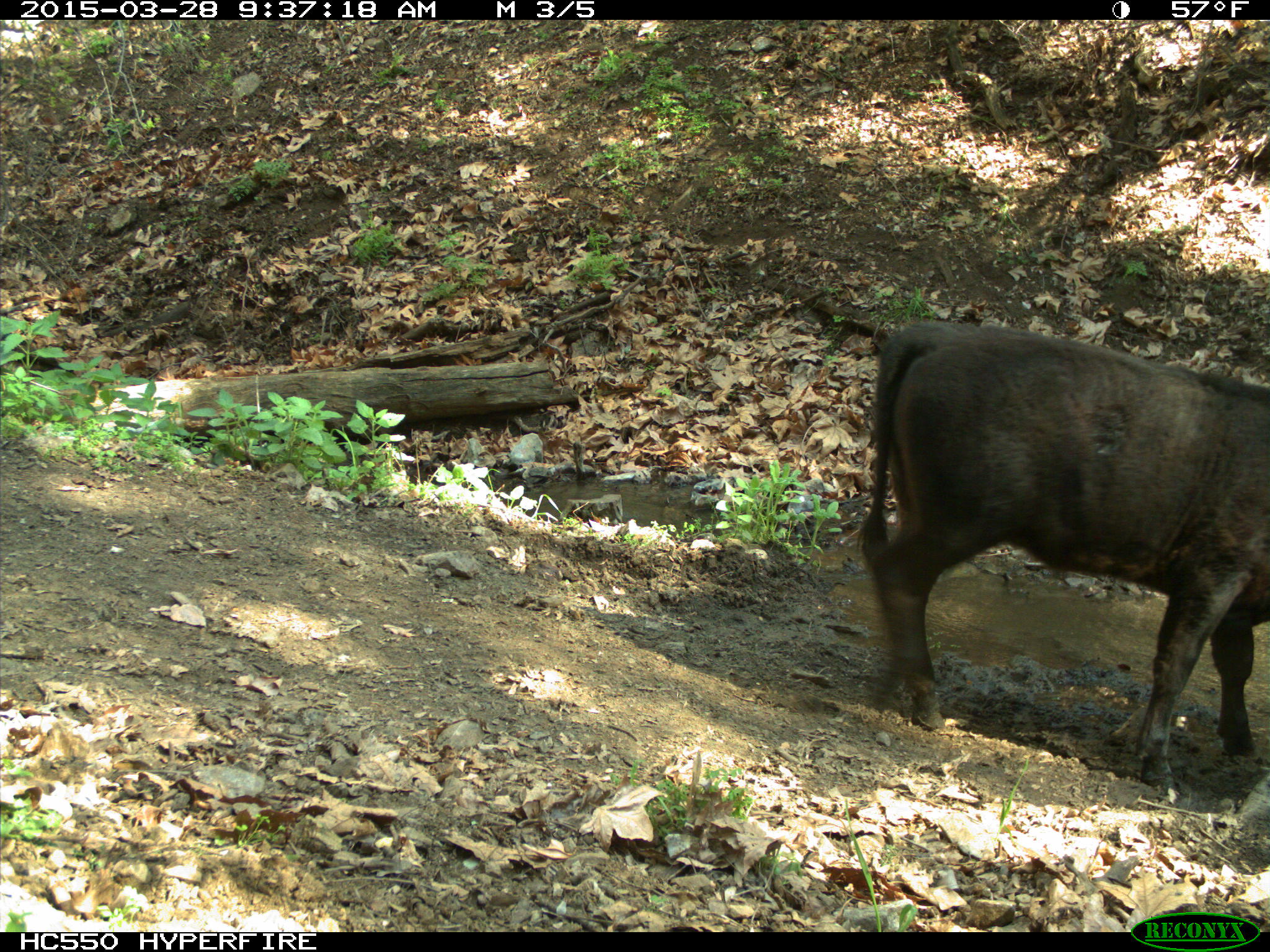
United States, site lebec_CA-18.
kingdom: Animalia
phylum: Chordata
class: Mammalia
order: Artiodactyla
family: Bovidae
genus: Bos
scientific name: Bos taurus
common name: domestic cow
Bos taurus (domestic cow).